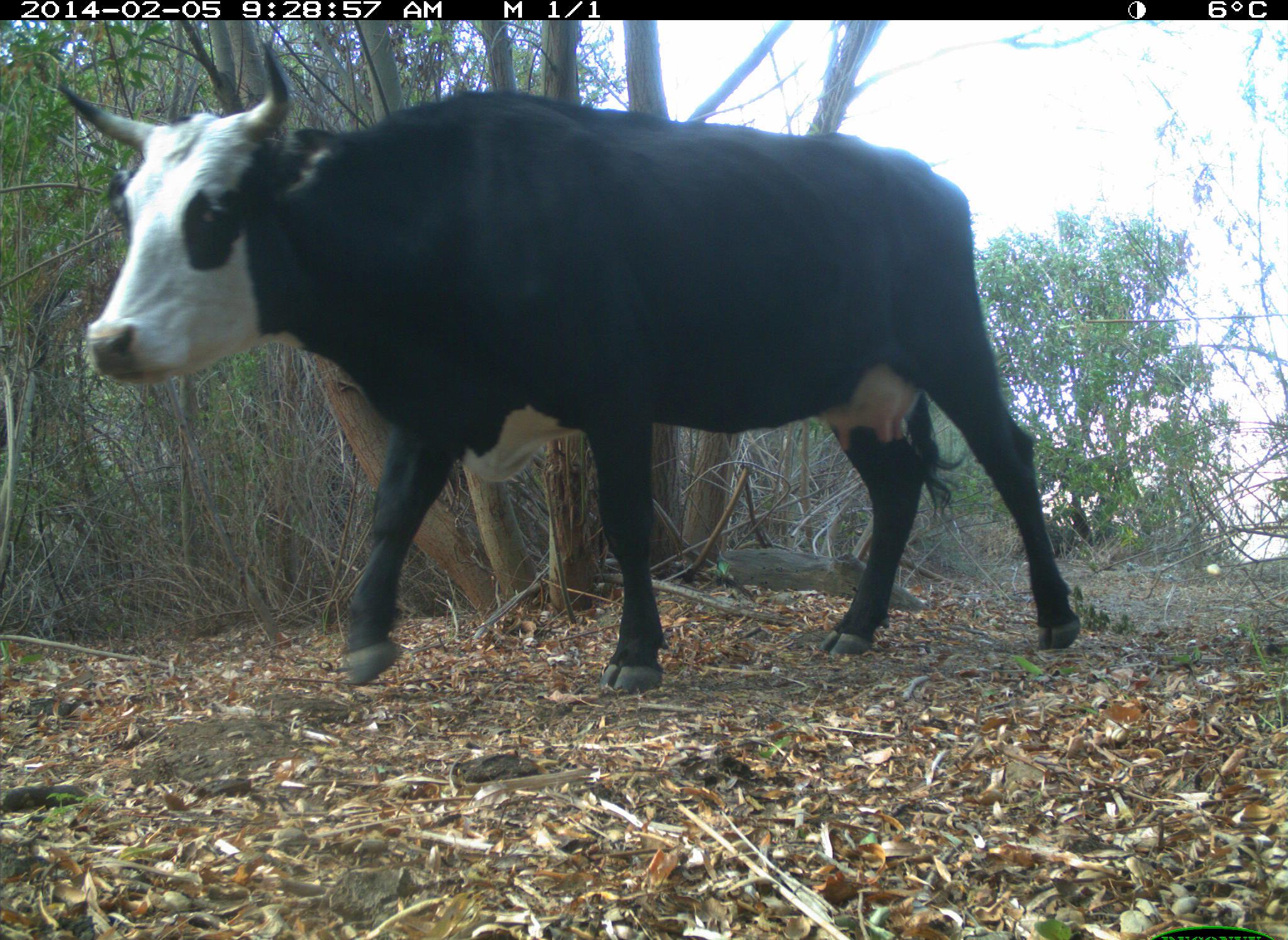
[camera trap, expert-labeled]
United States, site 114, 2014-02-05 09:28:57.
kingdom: Animalia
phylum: Chordata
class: Mammalia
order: Artiodactyla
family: Bovidae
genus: Bos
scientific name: Bos taurus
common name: cow